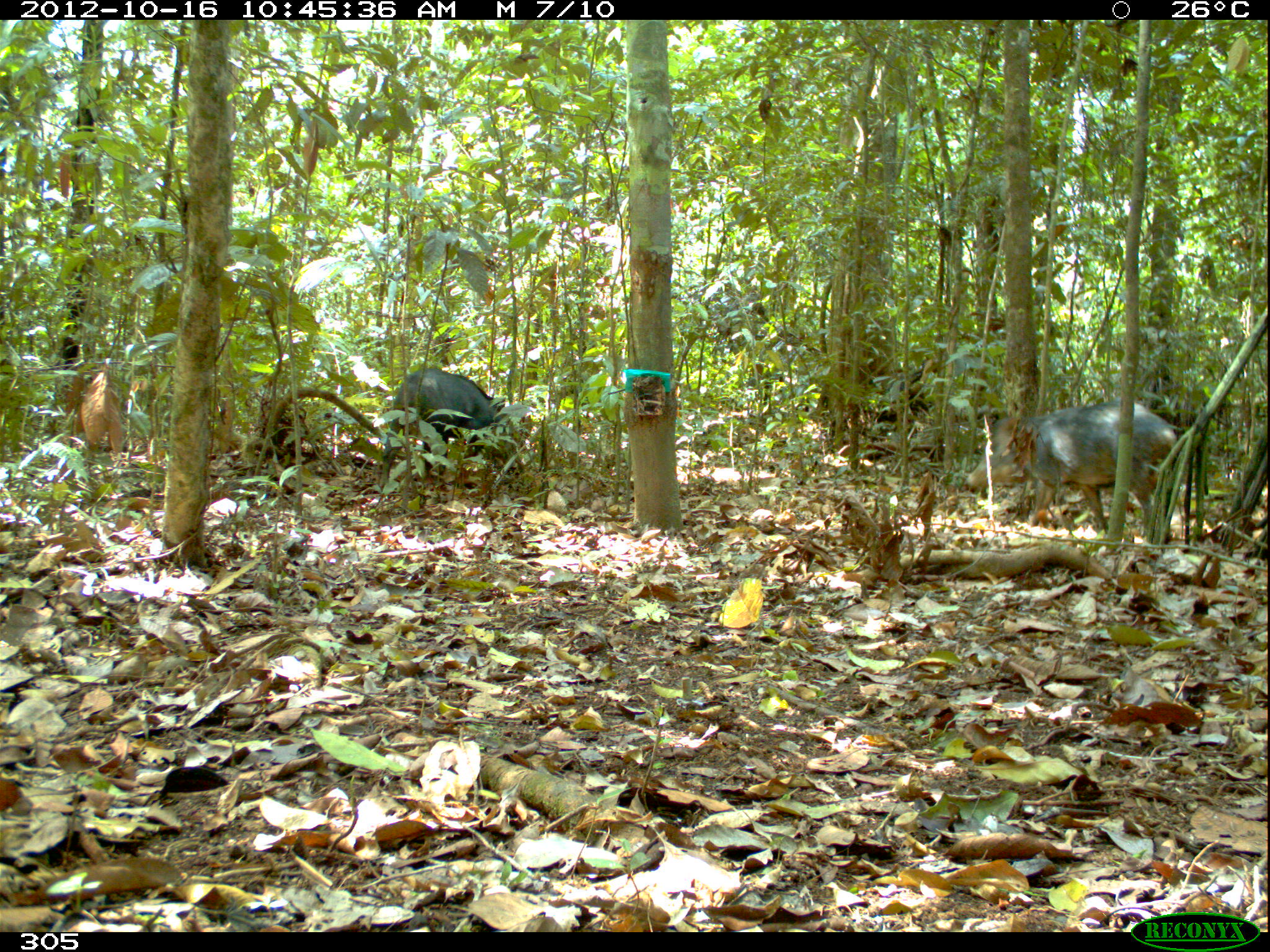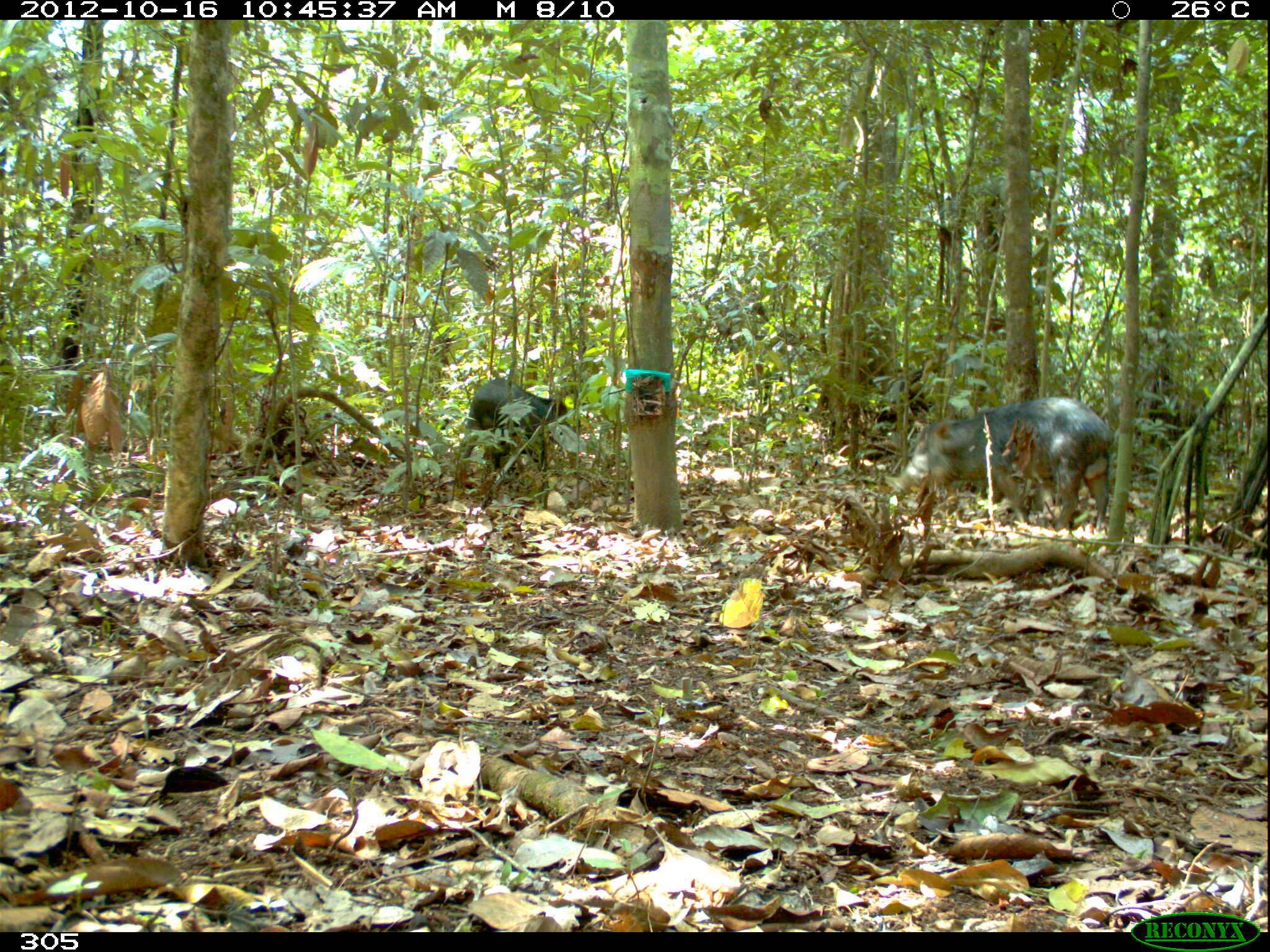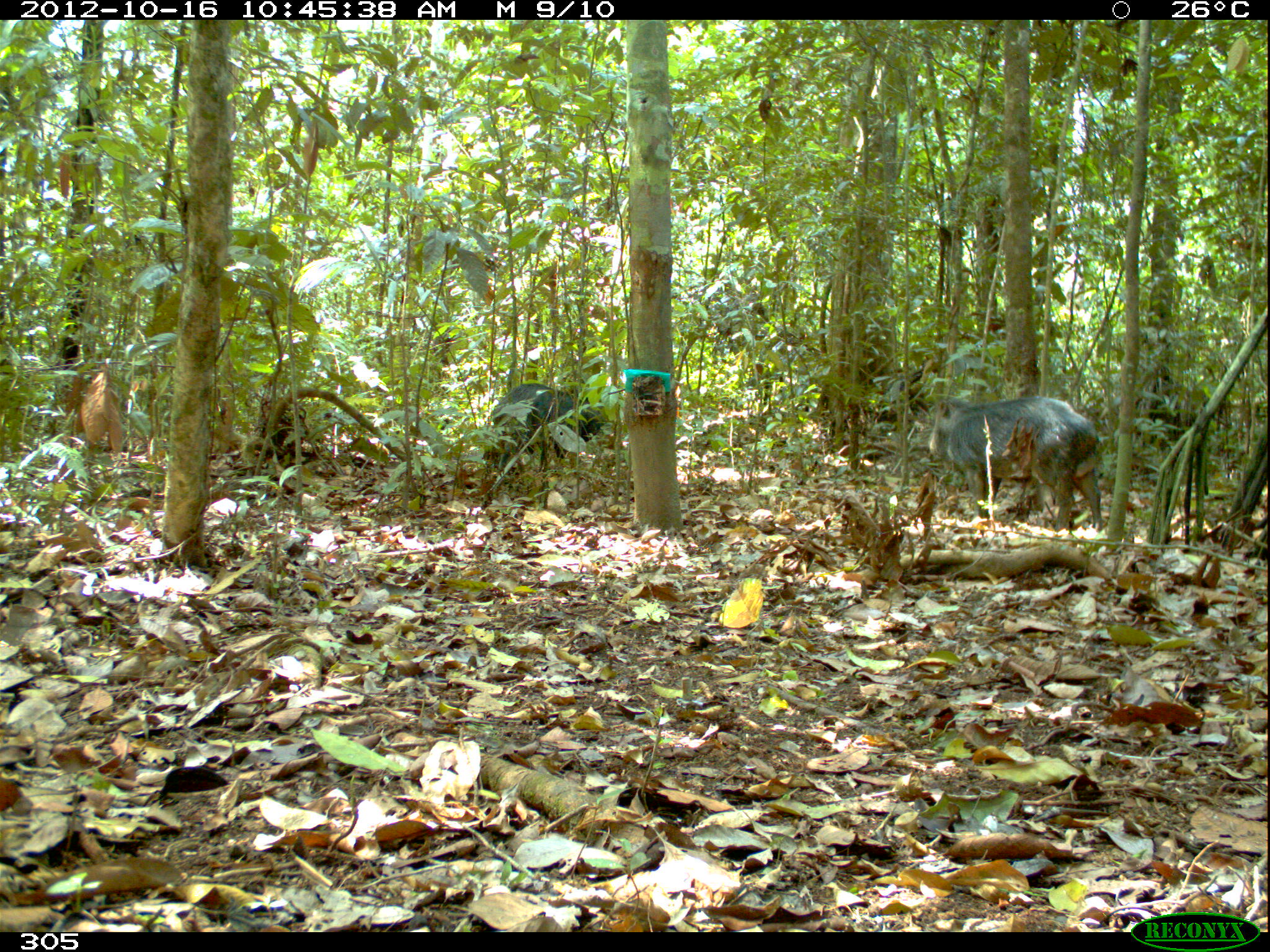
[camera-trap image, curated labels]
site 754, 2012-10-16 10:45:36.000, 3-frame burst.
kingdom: Animalia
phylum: Chordata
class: Mammalia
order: Artiodactyla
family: Tayassuidae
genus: Tayassu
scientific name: Tayassu pecari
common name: white-lipped peccary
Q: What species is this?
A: Tayassu pecari (white-lipped peccary).